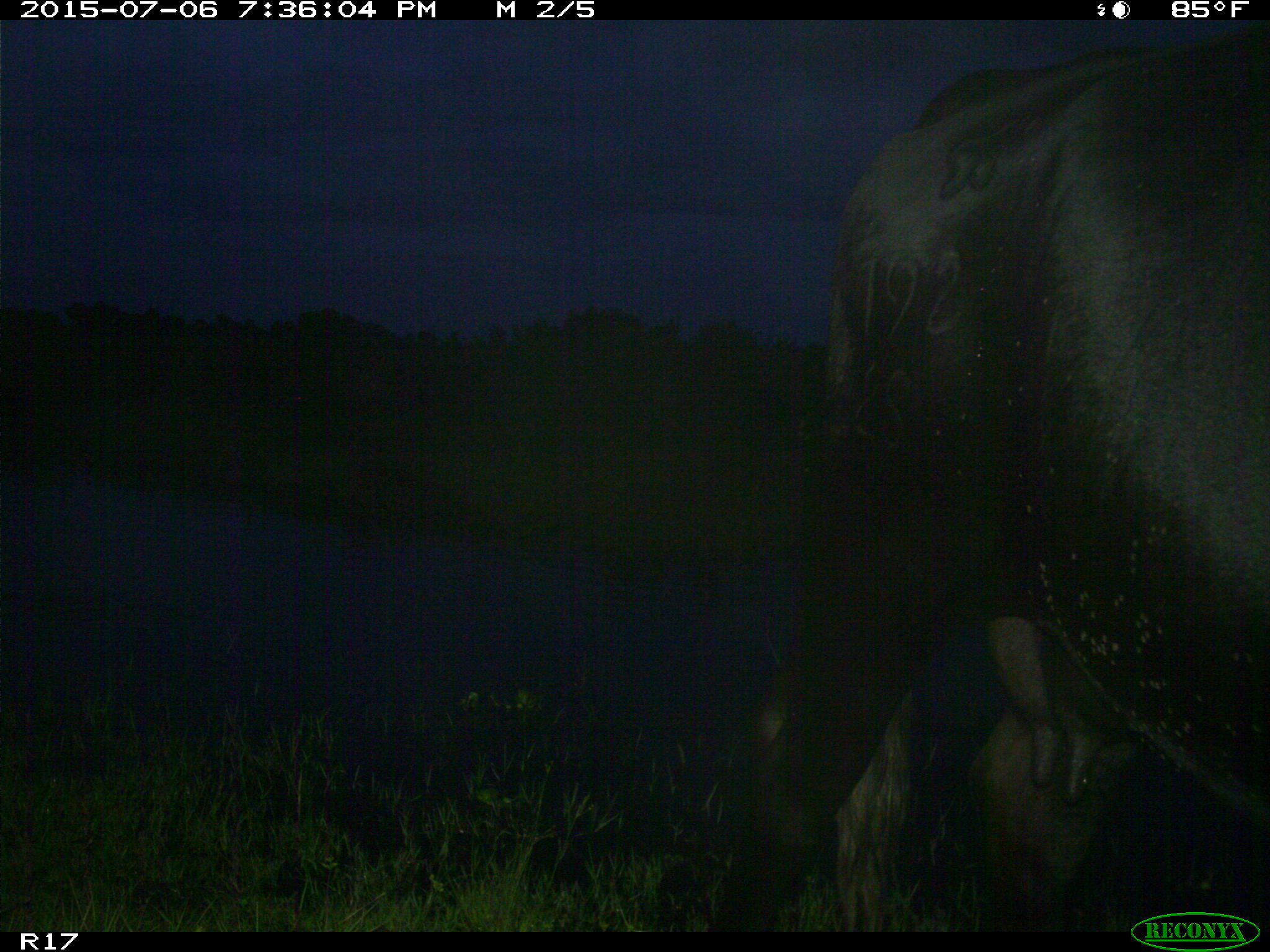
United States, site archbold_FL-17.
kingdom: Animalia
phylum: Chordata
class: Mammalia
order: Artiodactyla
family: Bovidae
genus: Bos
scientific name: Bos taurus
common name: domestic cow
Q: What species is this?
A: Bos taurus (domestic cow).